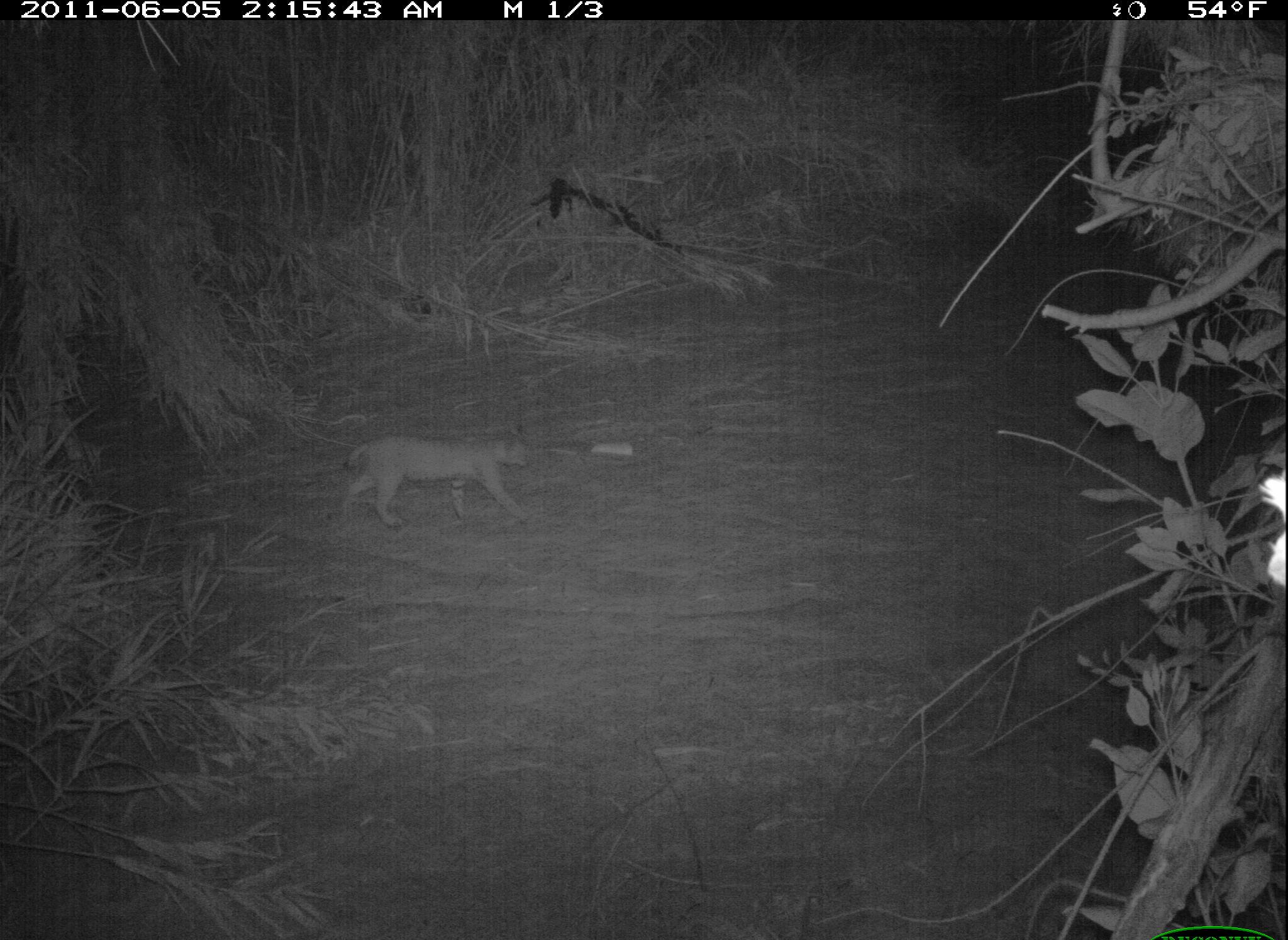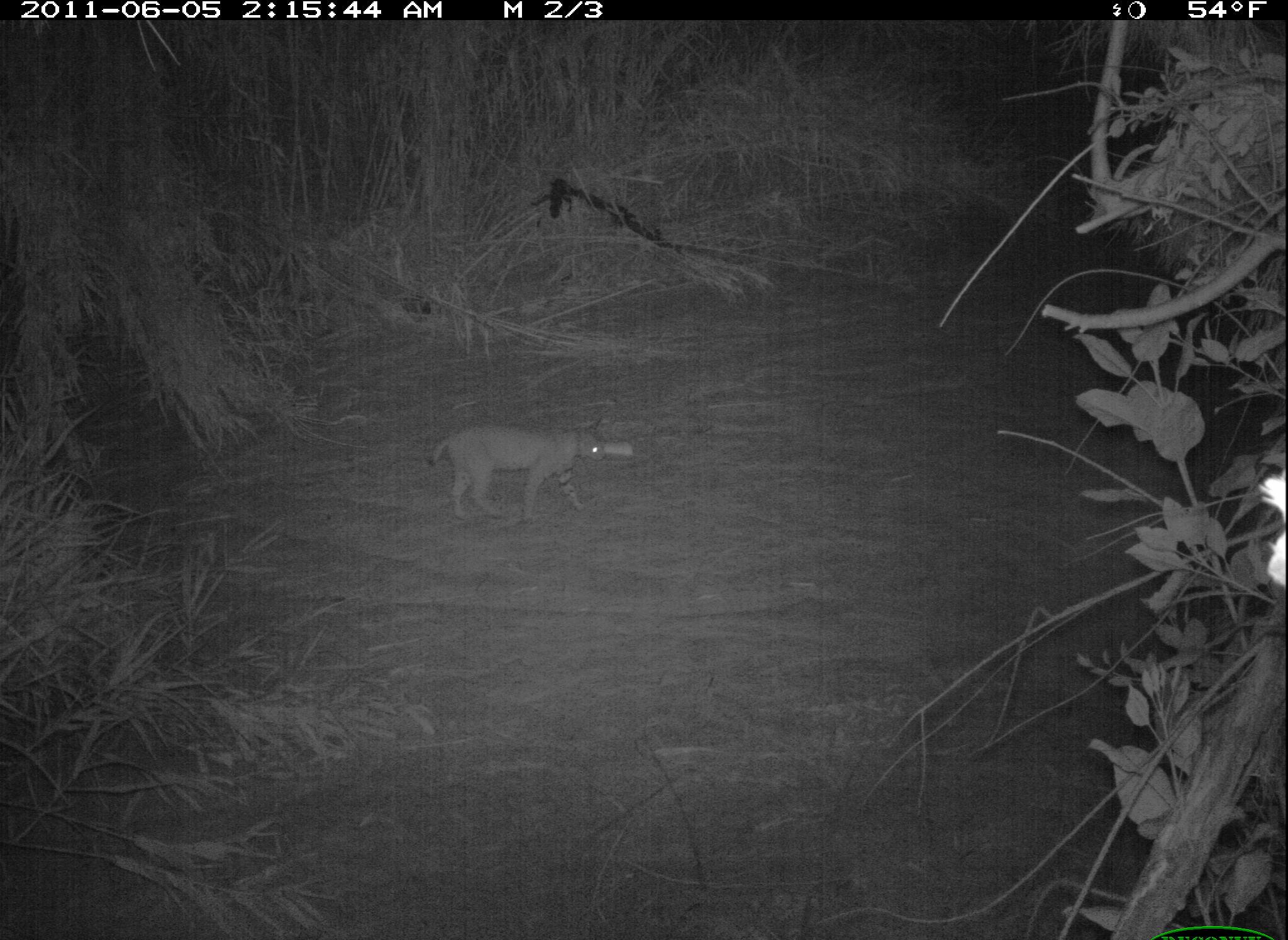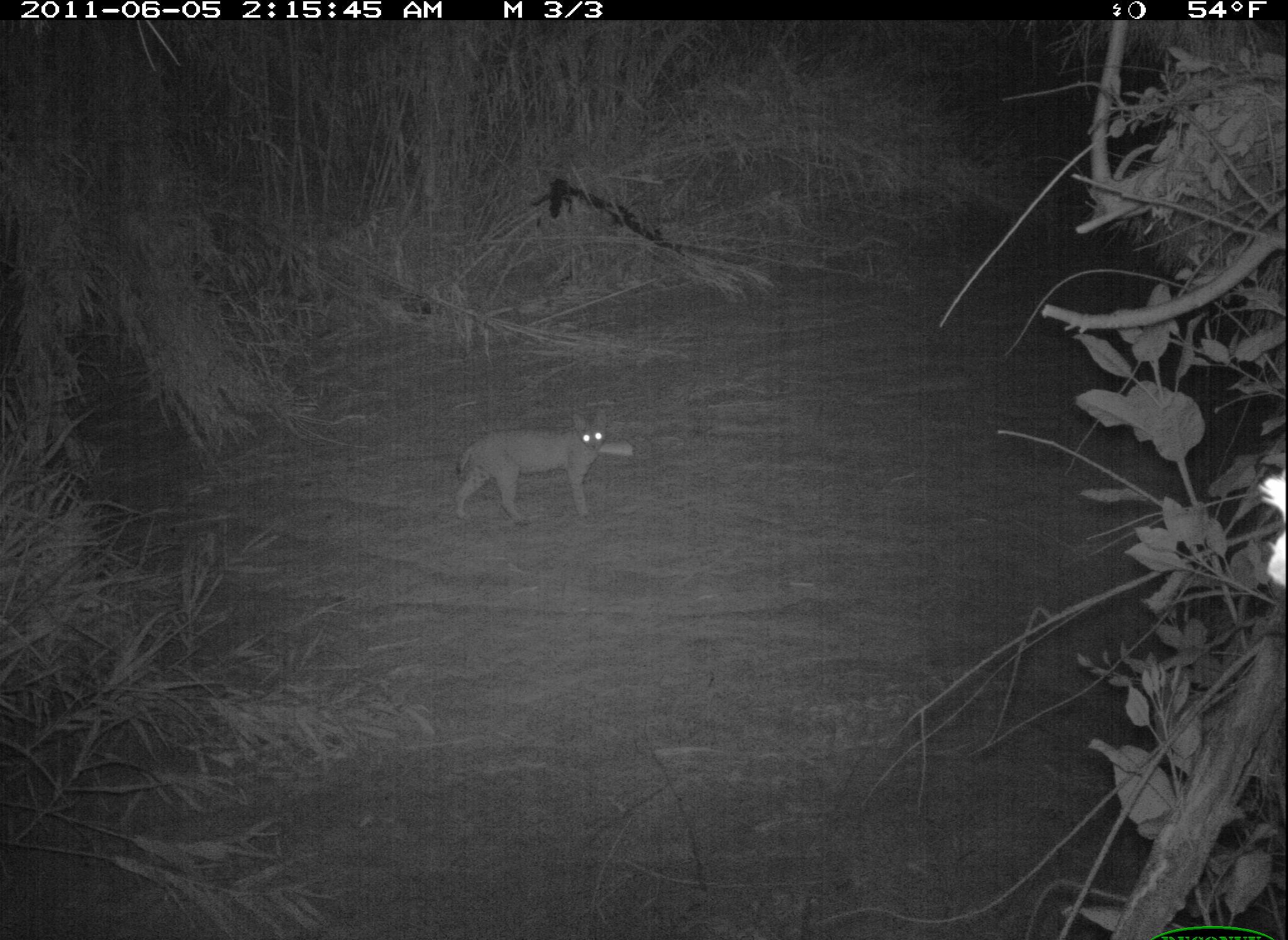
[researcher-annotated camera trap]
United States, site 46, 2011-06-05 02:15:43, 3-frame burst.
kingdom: Animalia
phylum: Chordata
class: Mammalia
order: Carnivora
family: Felidae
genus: Lynx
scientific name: Lynx rufus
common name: bobcat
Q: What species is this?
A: Bobcat (Lynx rufus).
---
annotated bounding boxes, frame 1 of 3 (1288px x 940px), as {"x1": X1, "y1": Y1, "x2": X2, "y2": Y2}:
bobcat: {"x1": 336, "y1": 419, "x2": 549, "y2": 535}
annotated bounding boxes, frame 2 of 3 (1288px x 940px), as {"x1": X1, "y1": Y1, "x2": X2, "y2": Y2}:
bobcat: {"x1": 420, "y1": 409, "x2": 615, "y2": 530}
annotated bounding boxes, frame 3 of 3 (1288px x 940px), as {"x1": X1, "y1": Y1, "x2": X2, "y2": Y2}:
bobcat: {"x1": 440, "y1": 404, "x2": 625, "y2": 530}